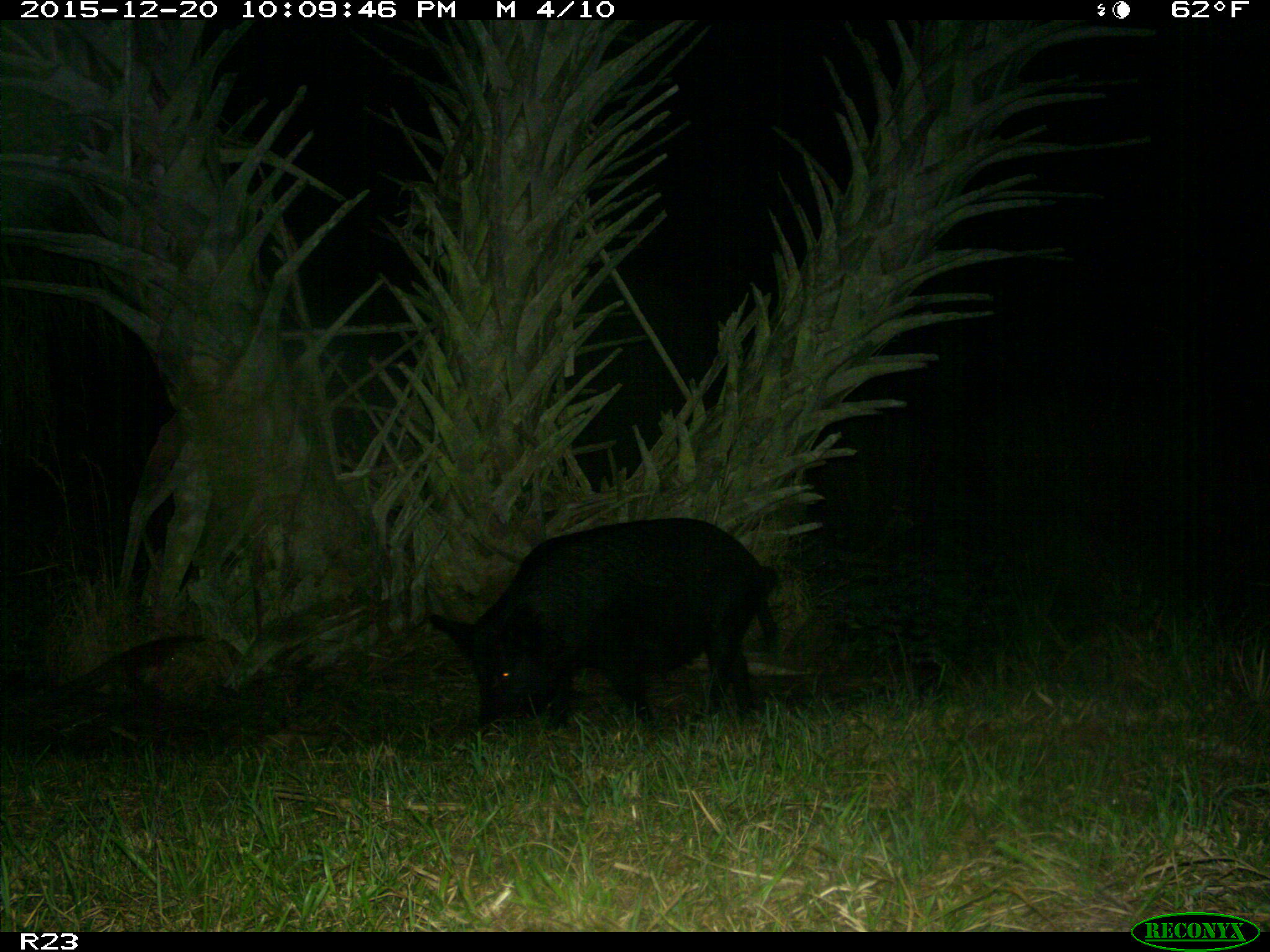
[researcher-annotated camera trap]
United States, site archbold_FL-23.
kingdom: Animalia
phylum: Chordata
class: Mammalia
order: Artiodactyla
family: Suidae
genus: Sus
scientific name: Sus scrofa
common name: wild boar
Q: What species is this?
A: Sus scrofa (wild boar).